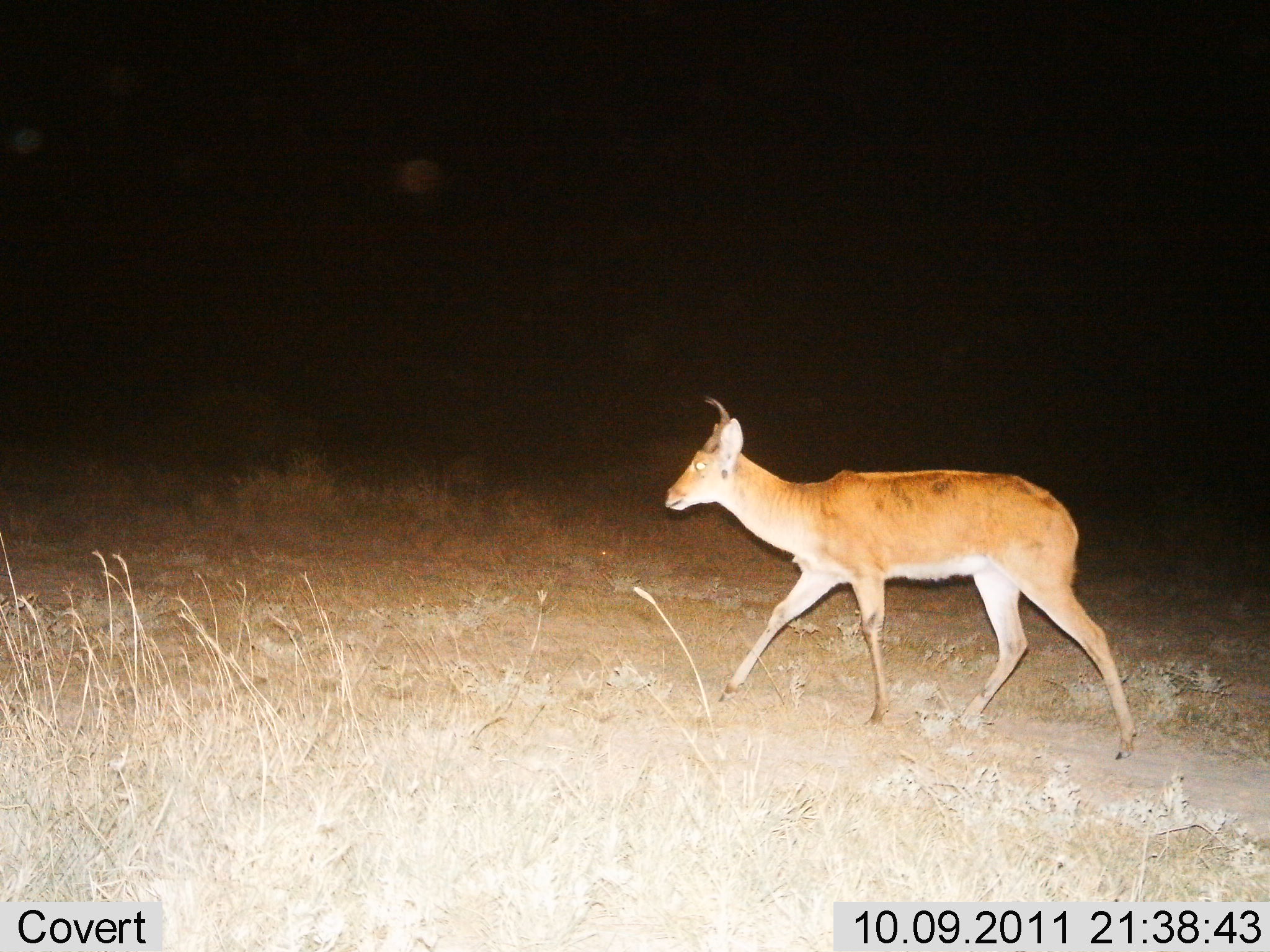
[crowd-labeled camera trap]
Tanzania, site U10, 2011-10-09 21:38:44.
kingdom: Animalia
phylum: Chordata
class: Mammalia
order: Artiodactyla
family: Bovidae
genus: Redunca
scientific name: Redunca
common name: reedbuck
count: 1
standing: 0%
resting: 0%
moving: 100%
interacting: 0%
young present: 0%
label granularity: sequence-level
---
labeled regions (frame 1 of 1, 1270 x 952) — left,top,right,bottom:
animal: 661,394,1139,760